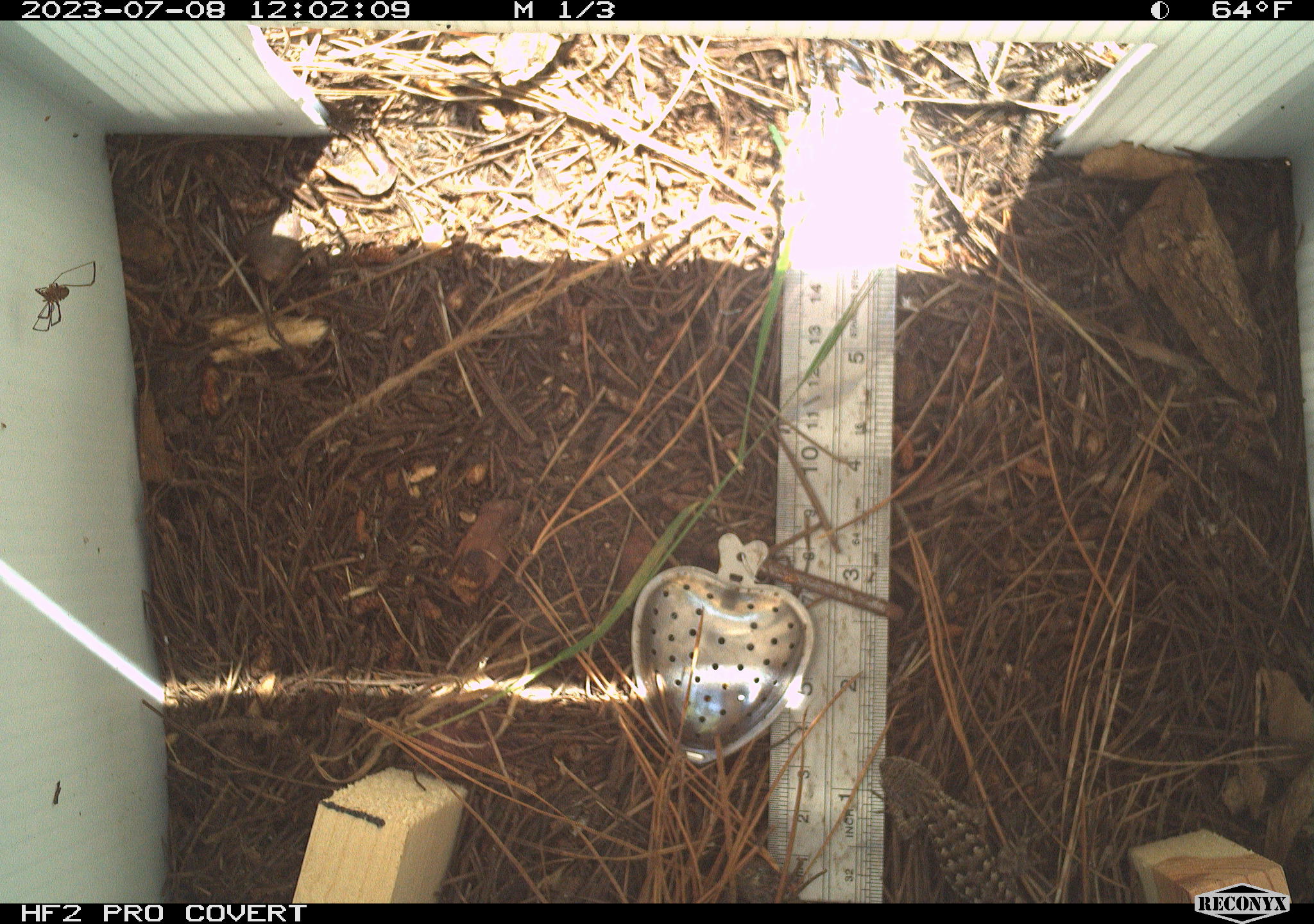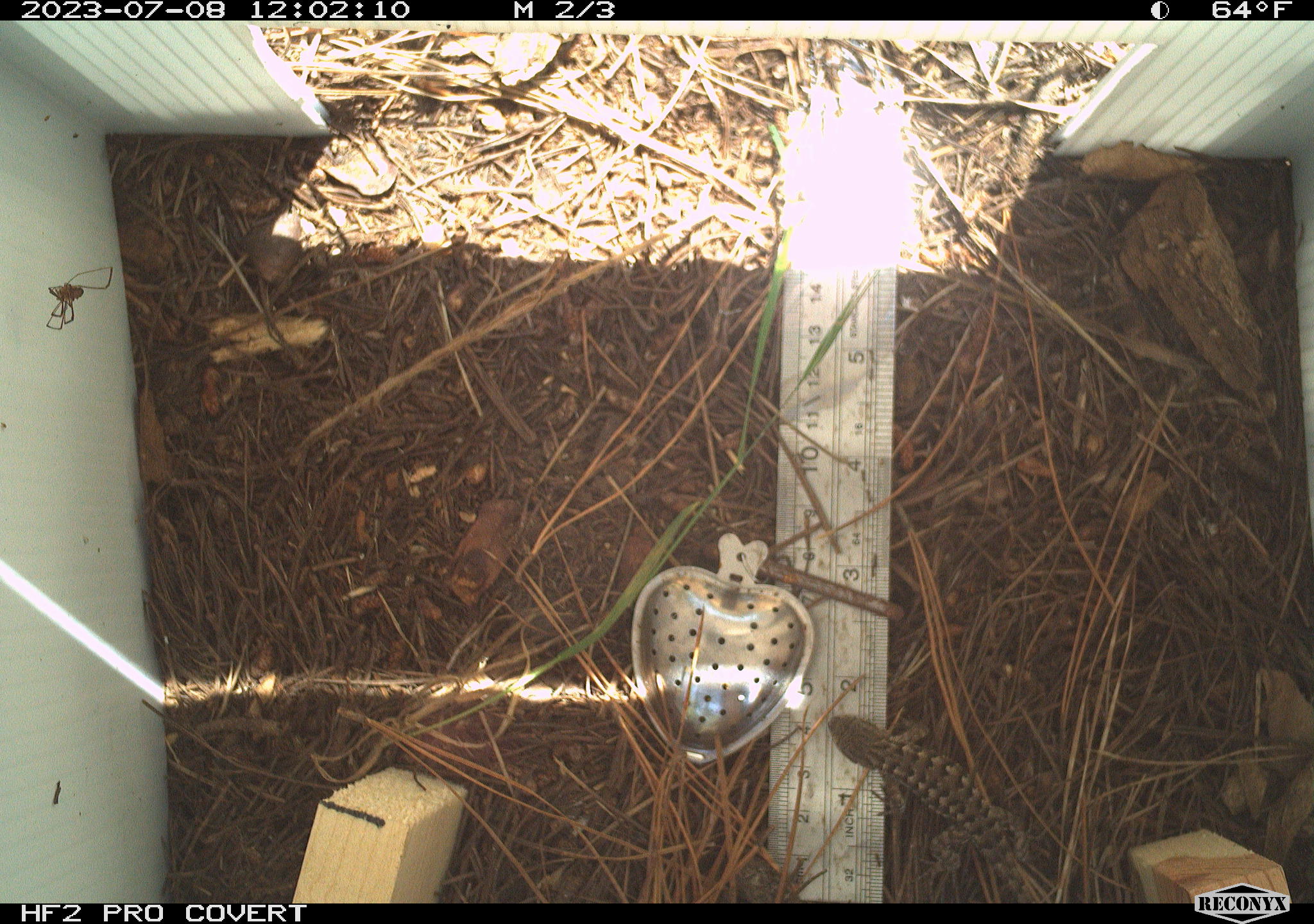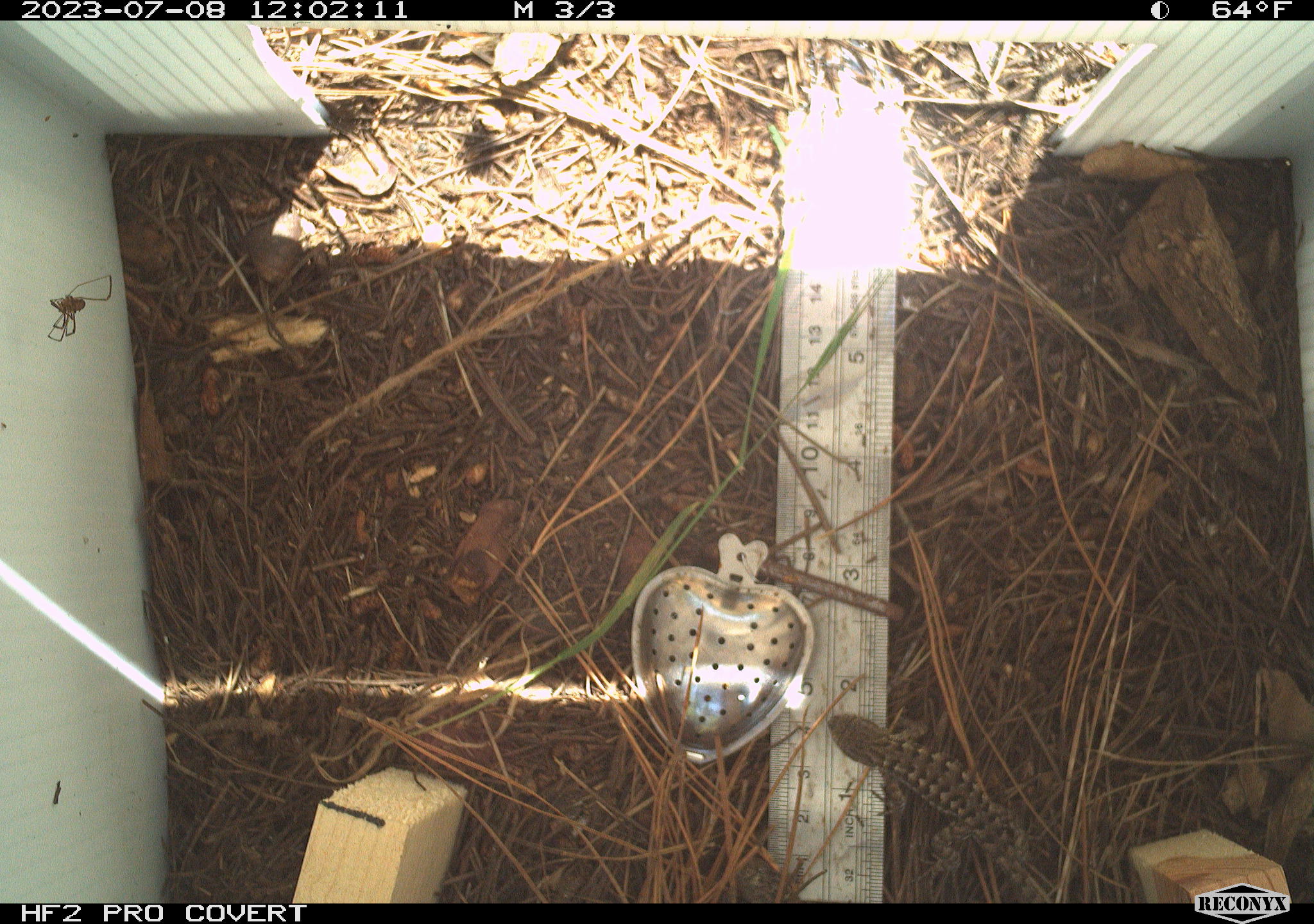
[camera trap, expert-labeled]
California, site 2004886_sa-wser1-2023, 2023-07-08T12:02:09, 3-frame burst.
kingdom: Animalia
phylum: Chordata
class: Reptilia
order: Squamata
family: Phrynosomatidae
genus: Sceloporus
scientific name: Sceloporus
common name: spiny lizards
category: sceloporus species